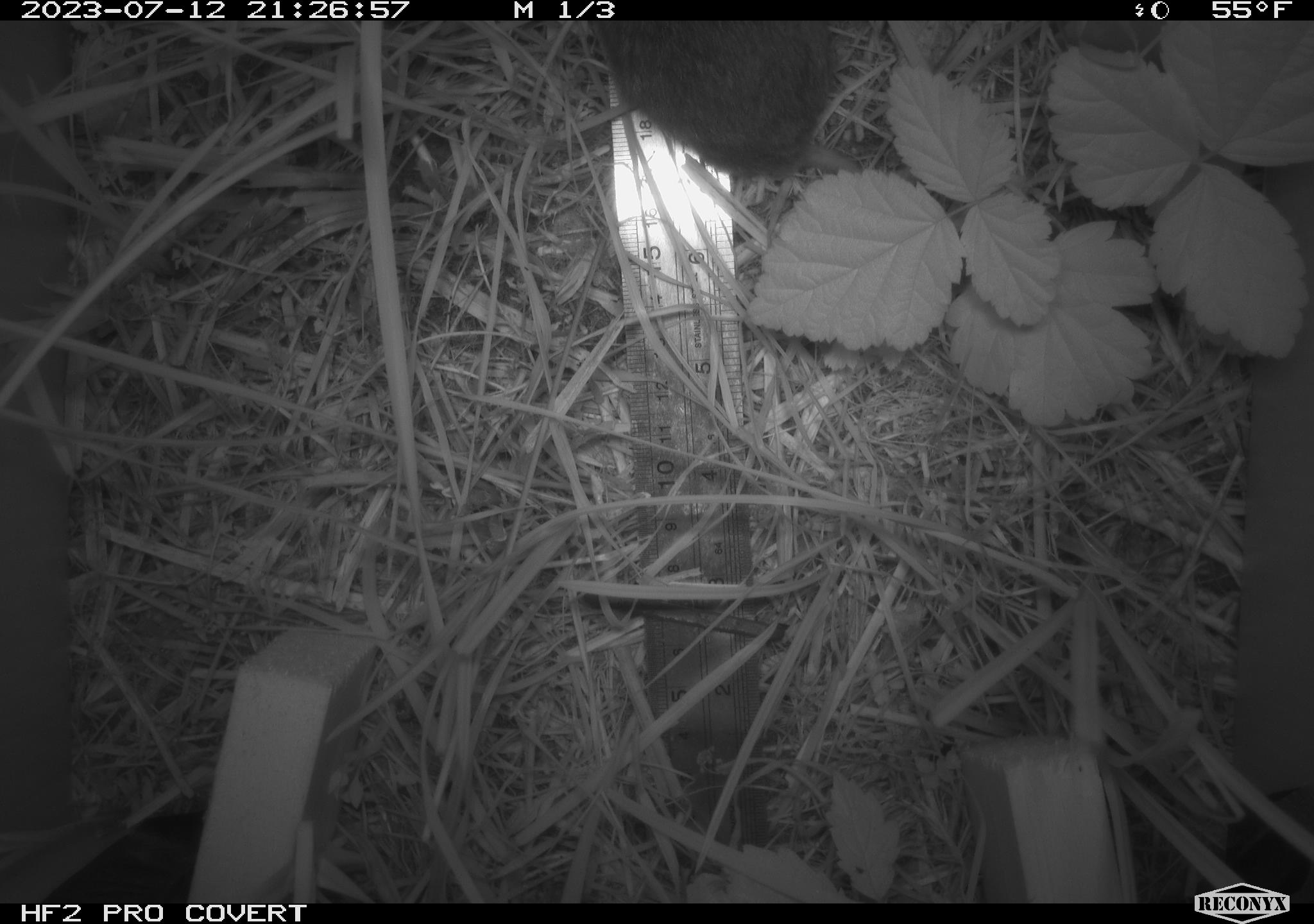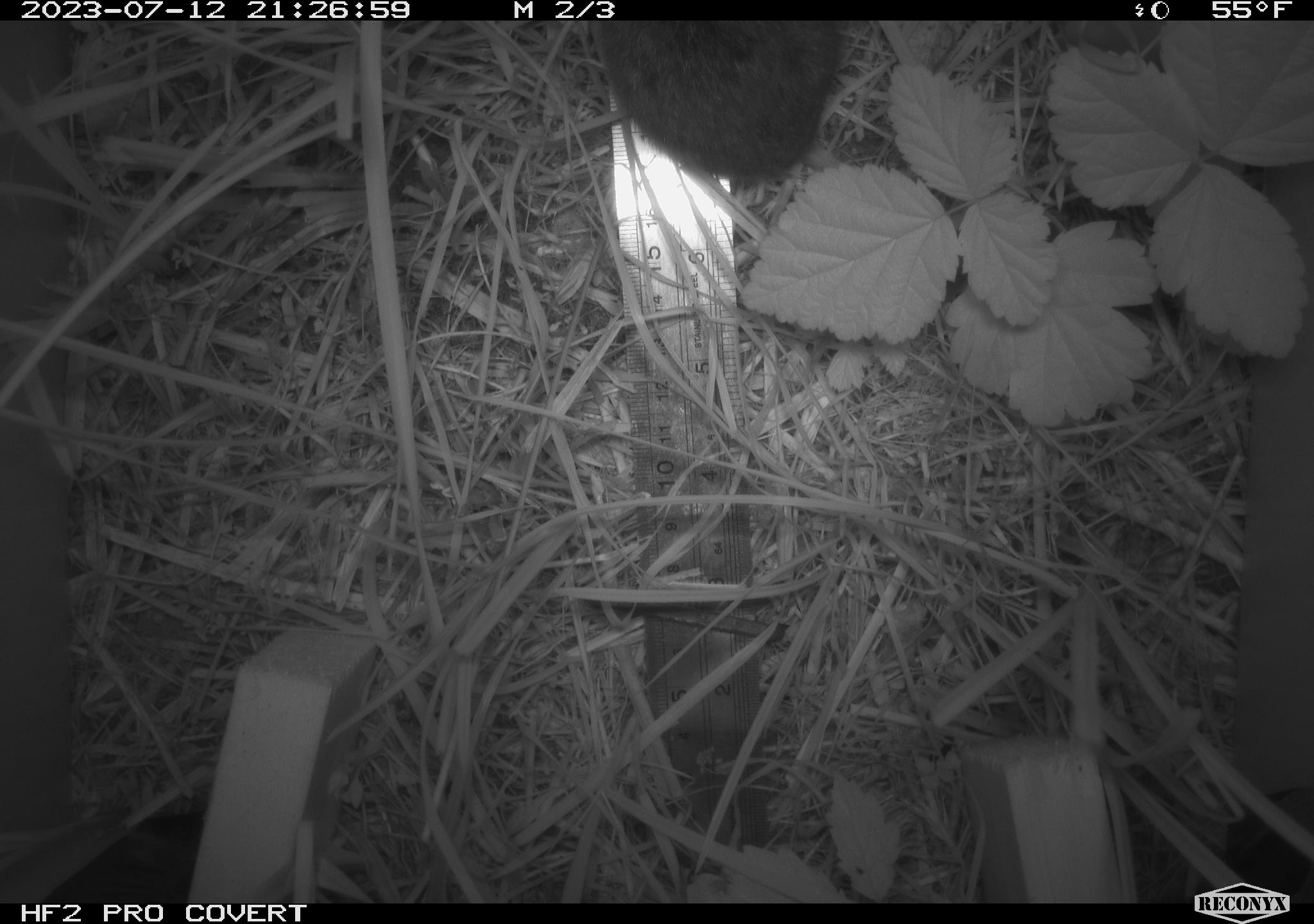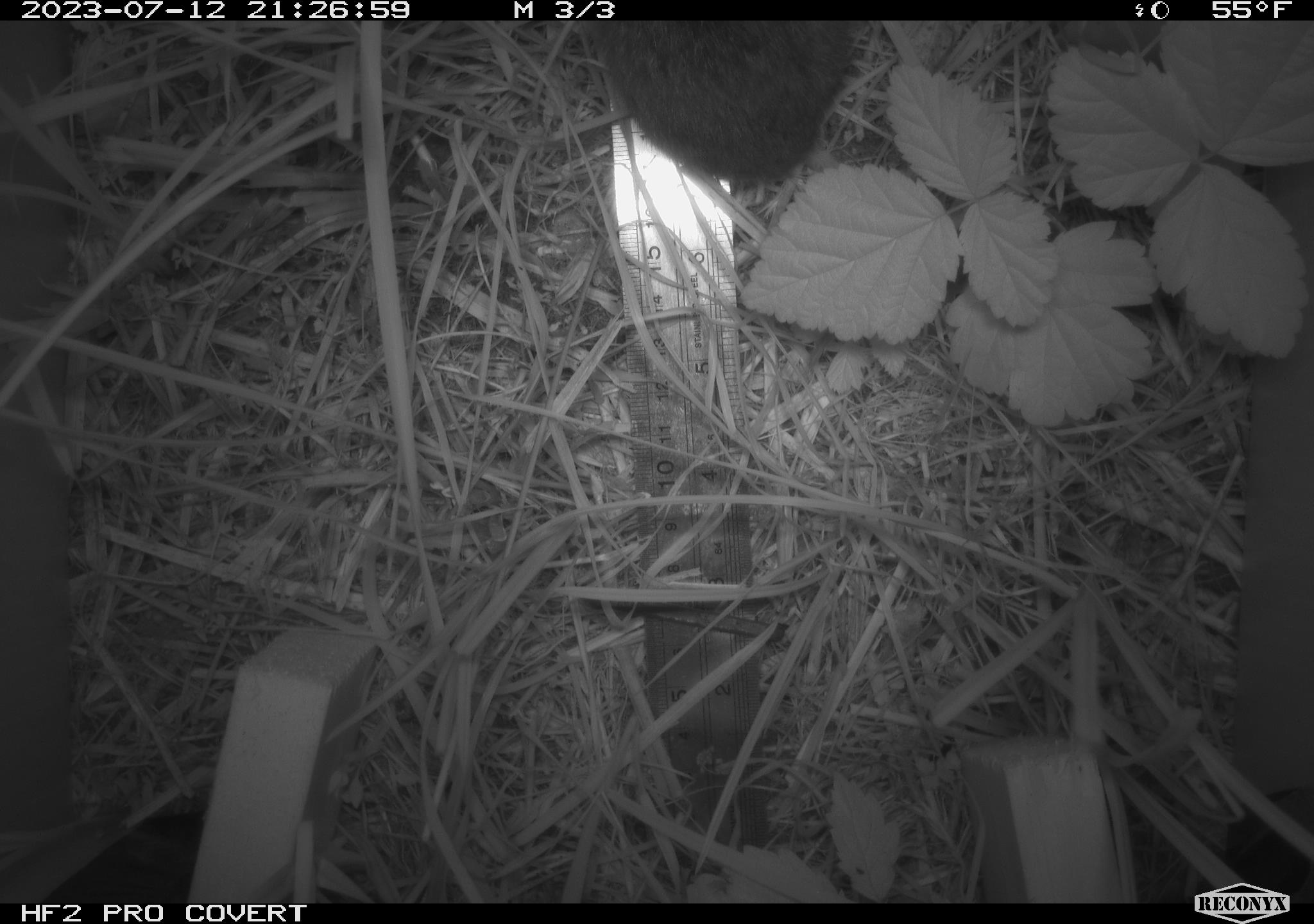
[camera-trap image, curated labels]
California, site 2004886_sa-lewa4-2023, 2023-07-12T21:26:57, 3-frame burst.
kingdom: Animalia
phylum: Chordata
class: Mammalia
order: Rodentia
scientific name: Rodentia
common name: rodent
Rodent (Rodentia).